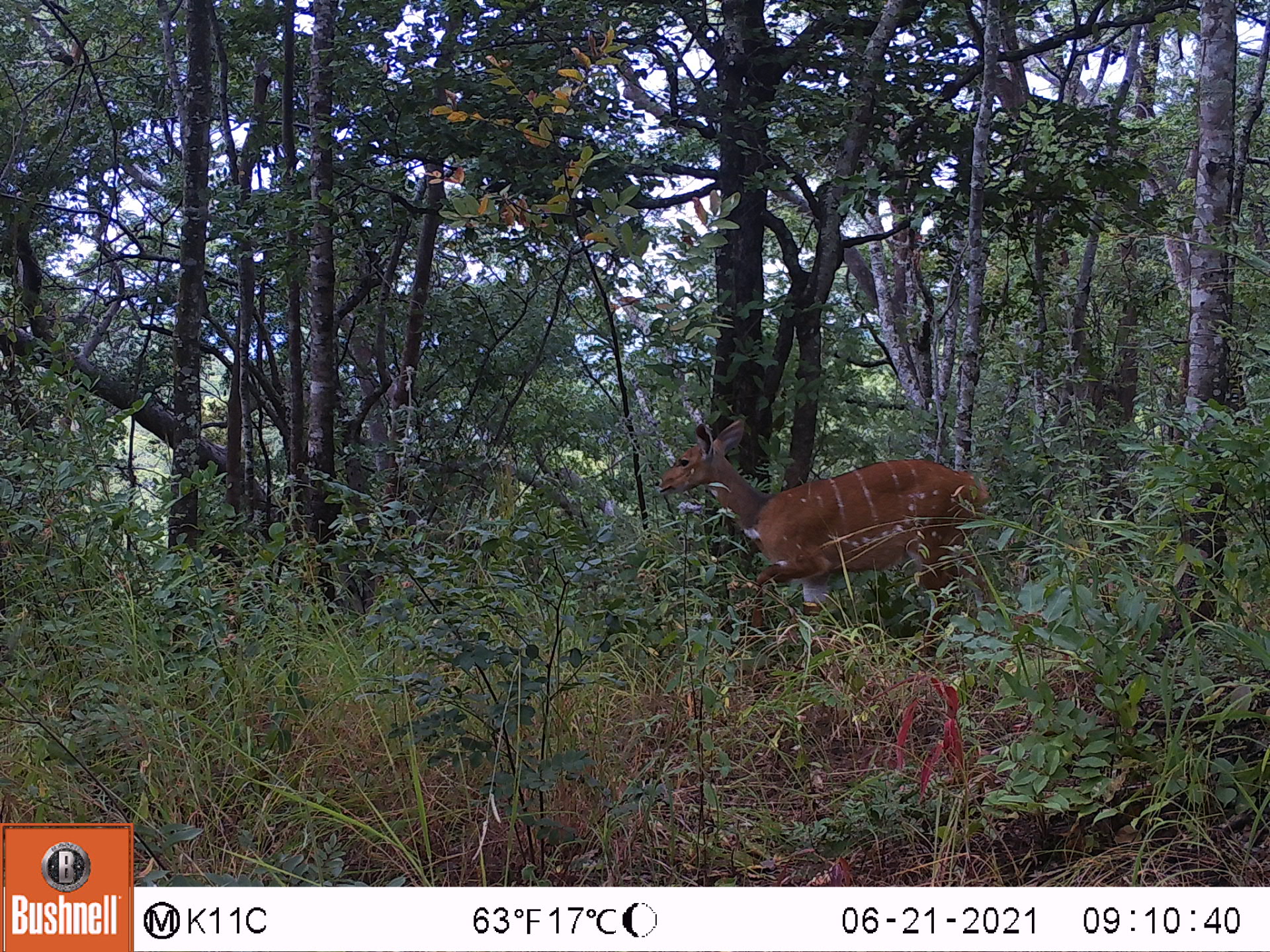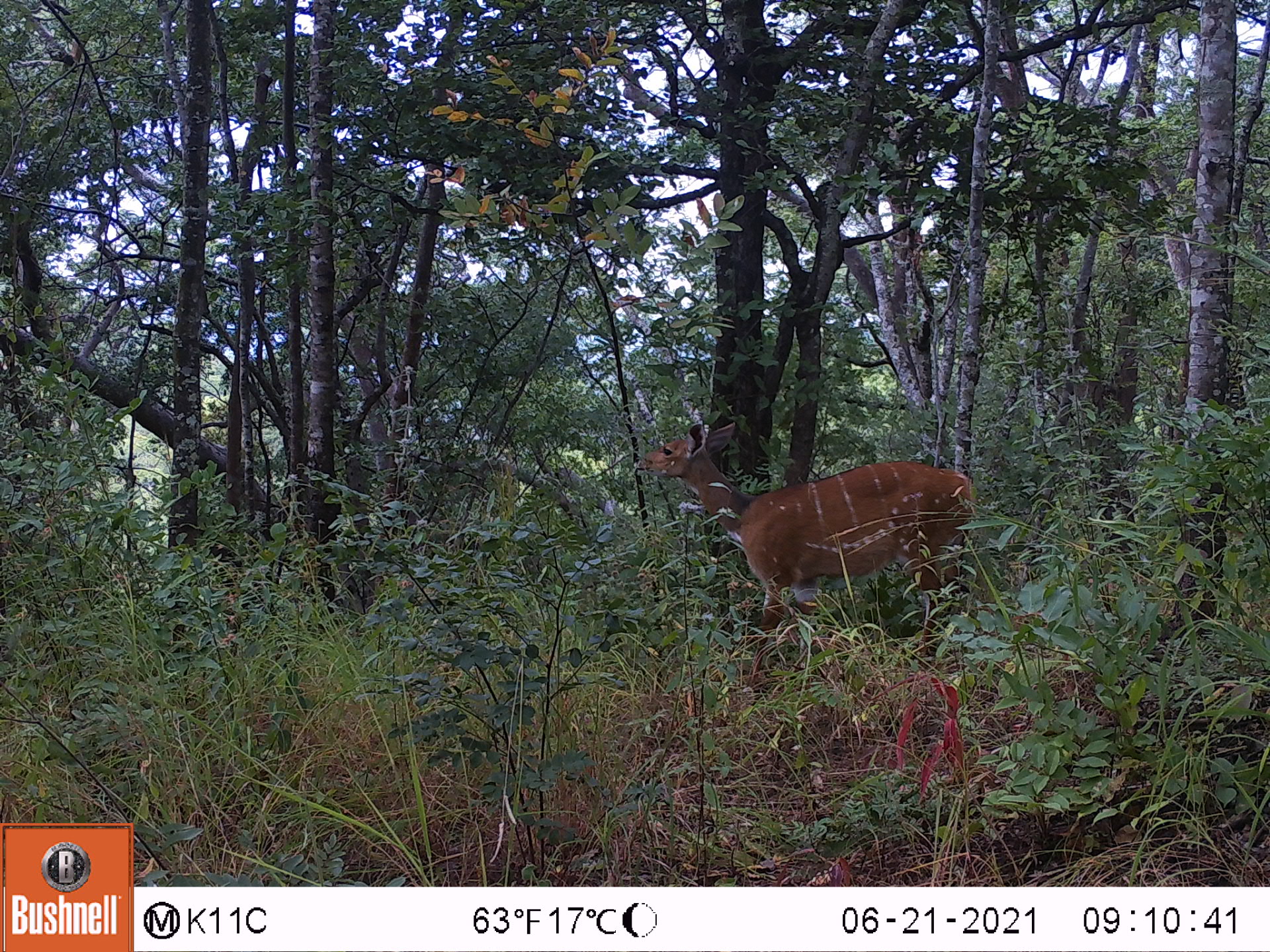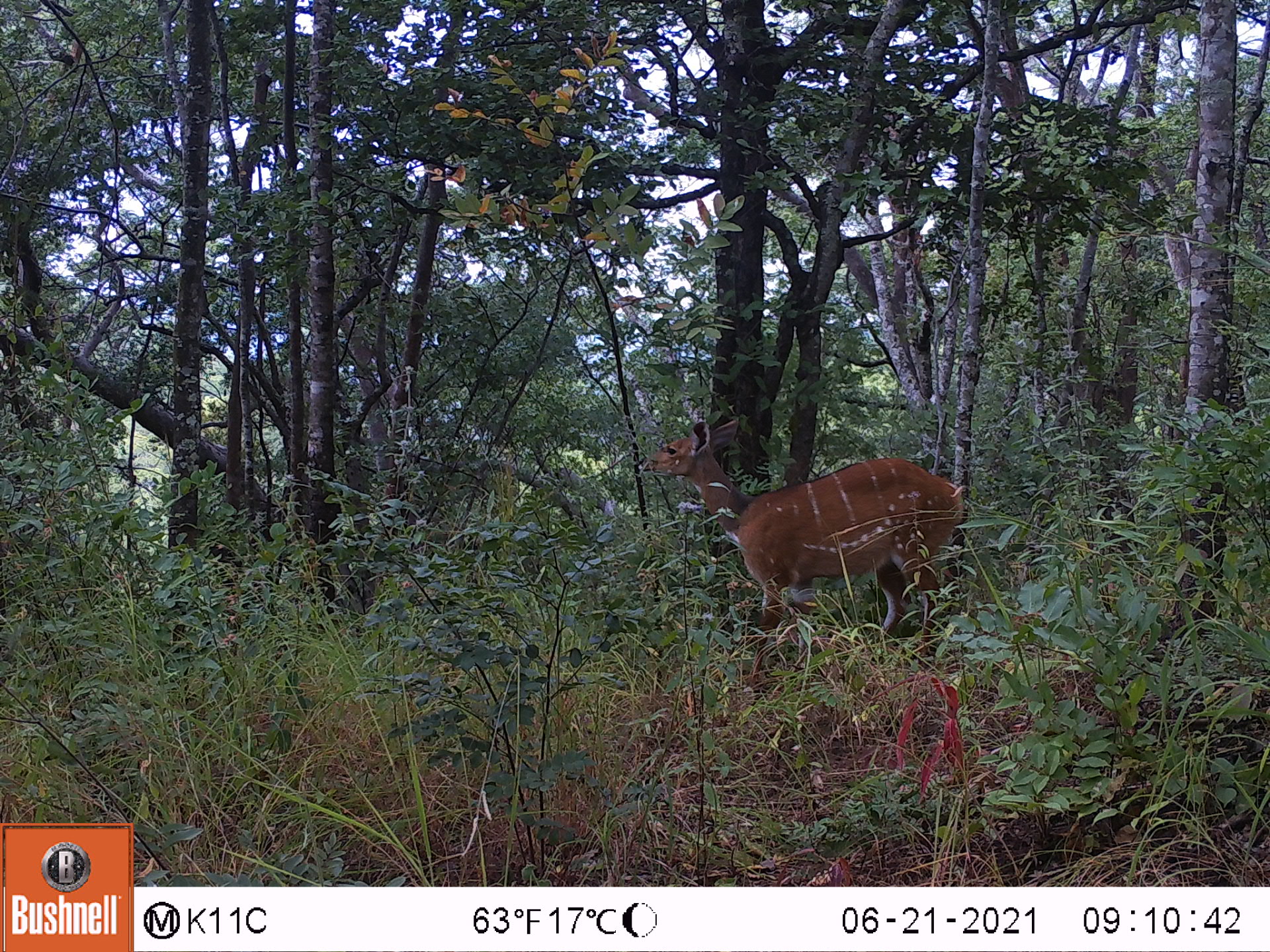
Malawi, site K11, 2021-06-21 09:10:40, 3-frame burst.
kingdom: Animalia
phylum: Chordata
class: Mammalia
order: Artiodactyla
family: Bovidae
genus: Tragelaphus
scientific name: Tragelaphus sylvaticus sylvaticus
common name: cape bushbuck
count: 1